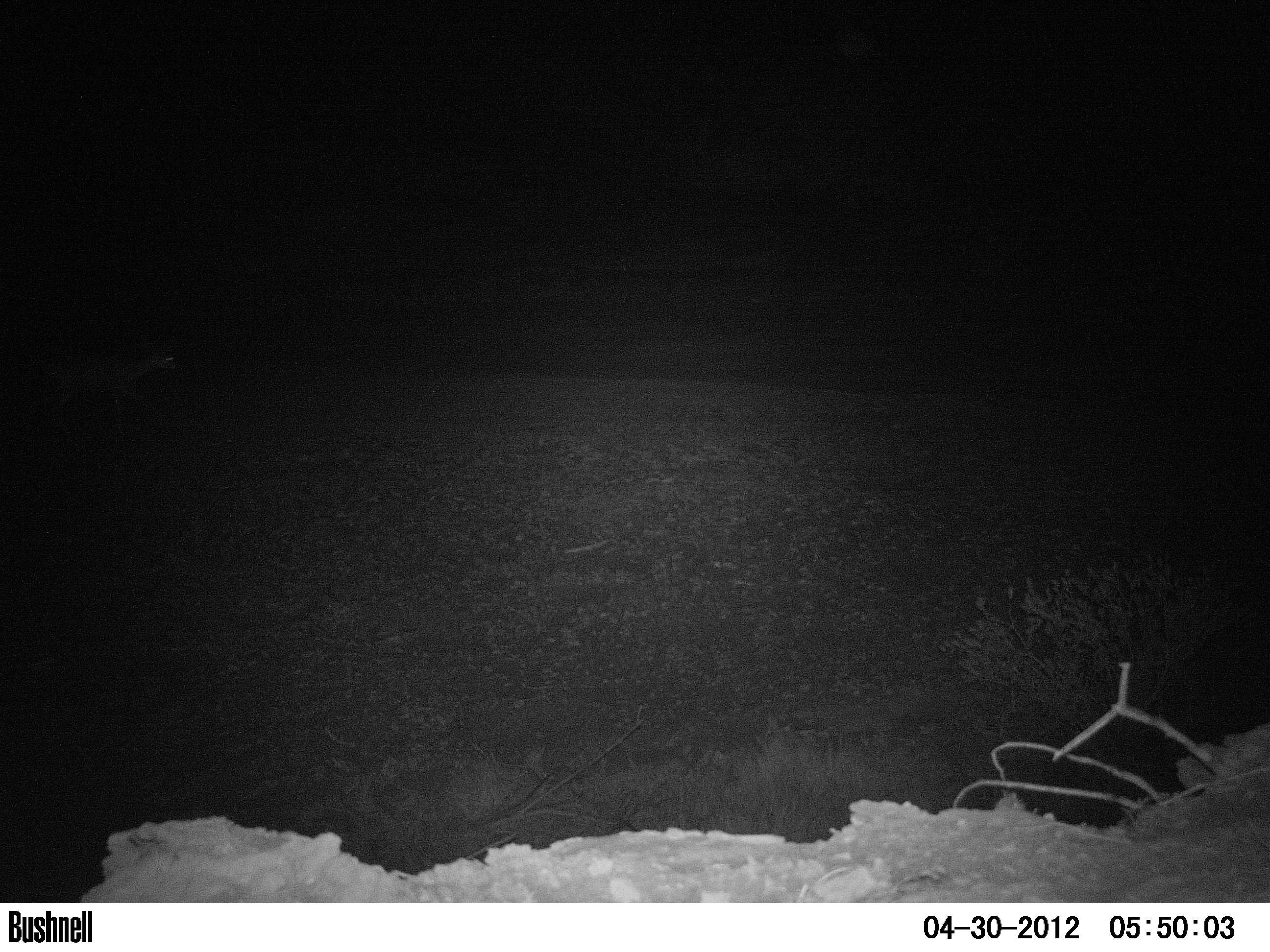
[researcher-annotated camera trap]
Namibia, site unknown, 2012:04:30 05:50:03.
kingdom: Animalia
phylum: Chordata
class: Mammalia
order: Artiodactyla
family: Bovidae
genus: Raphicerus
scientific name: Raphicerus campestris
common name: steenbok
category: raphiceros campestris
Raphiceros campestris (steenbok) (Raphicerus campestris).